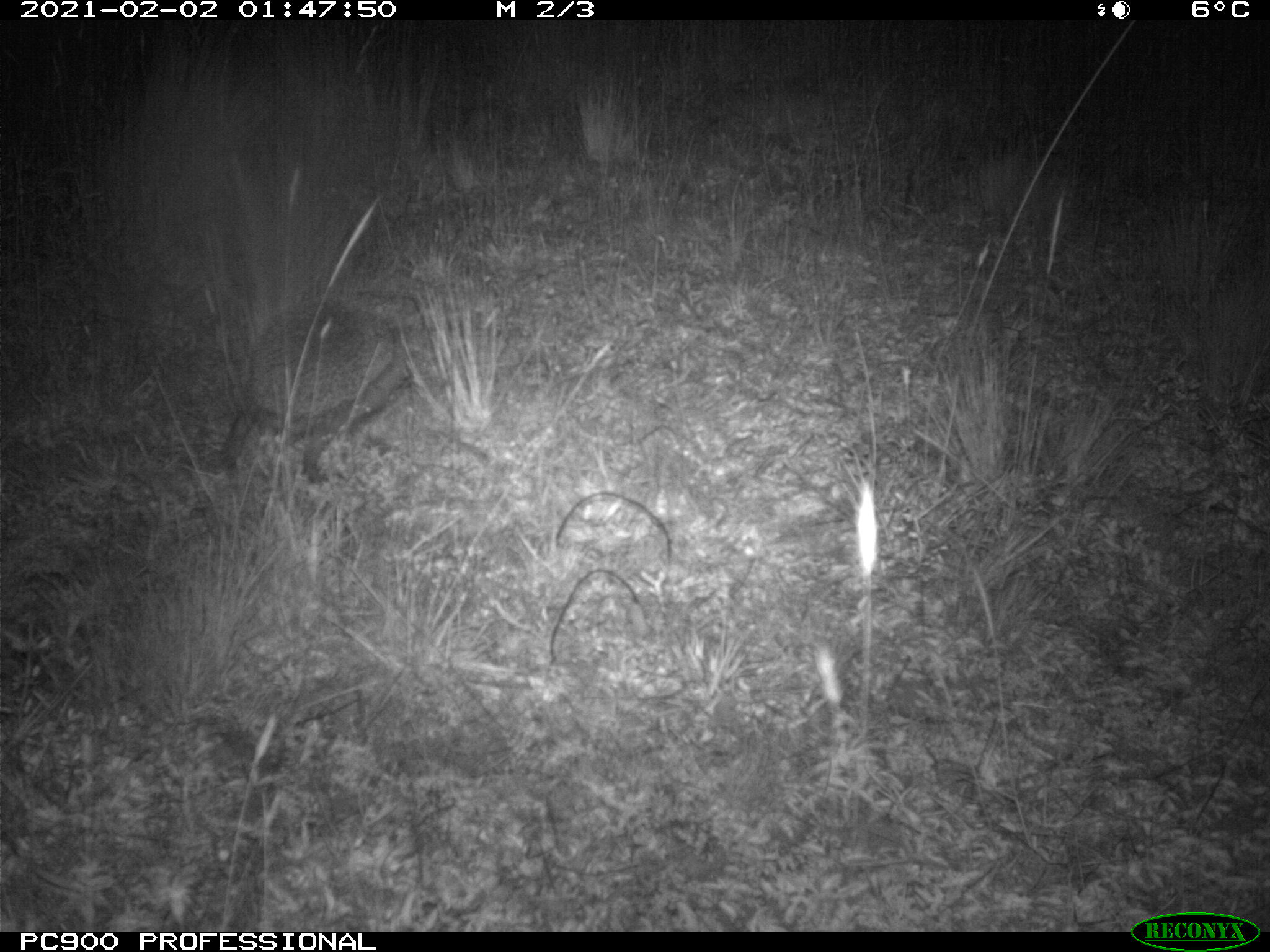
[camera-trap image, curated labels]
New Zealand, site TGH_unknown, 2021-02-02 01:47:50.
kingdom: Animalia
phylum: Chordata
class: Mammalia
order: Eulipotyphla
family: Erinaceidae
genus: Erinaceus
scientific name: Erinaceus europaeus europaeus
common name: european hedgehog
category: hedgehog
Hedgehog (european hedgehog) (Erinaceus europaeus europaeus).